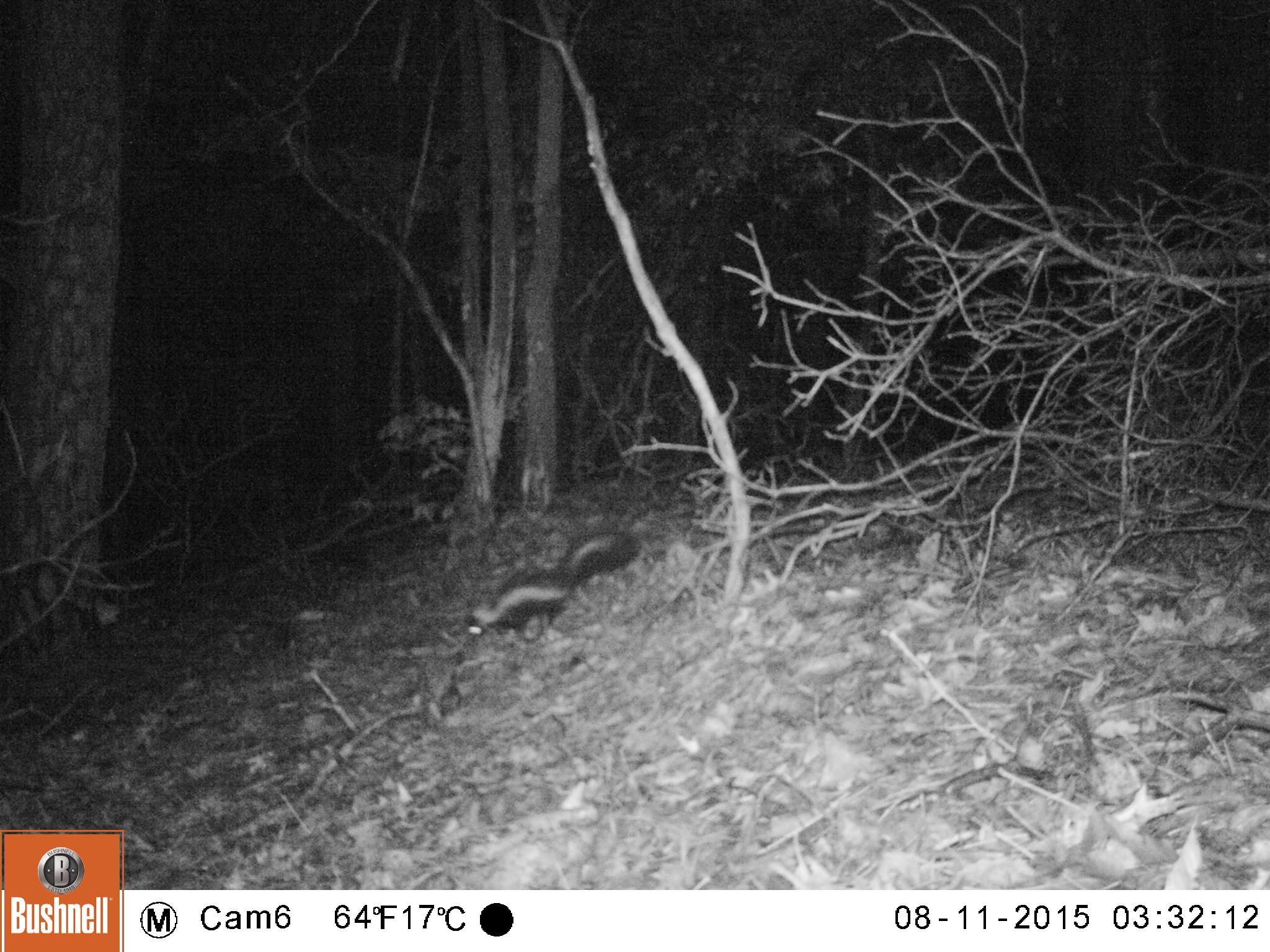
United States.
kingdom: Animalia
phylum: Chordata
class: Mammalia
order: Carnivora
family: Mephitidae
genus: Mephitis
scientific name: Mephitis mephitis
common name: striped skunk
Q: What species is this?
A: Striped Skunk (Mephitis mephitis).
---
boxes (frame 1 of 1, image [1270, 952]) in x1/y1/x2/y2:
Striped Skunk: 453/516/648/645